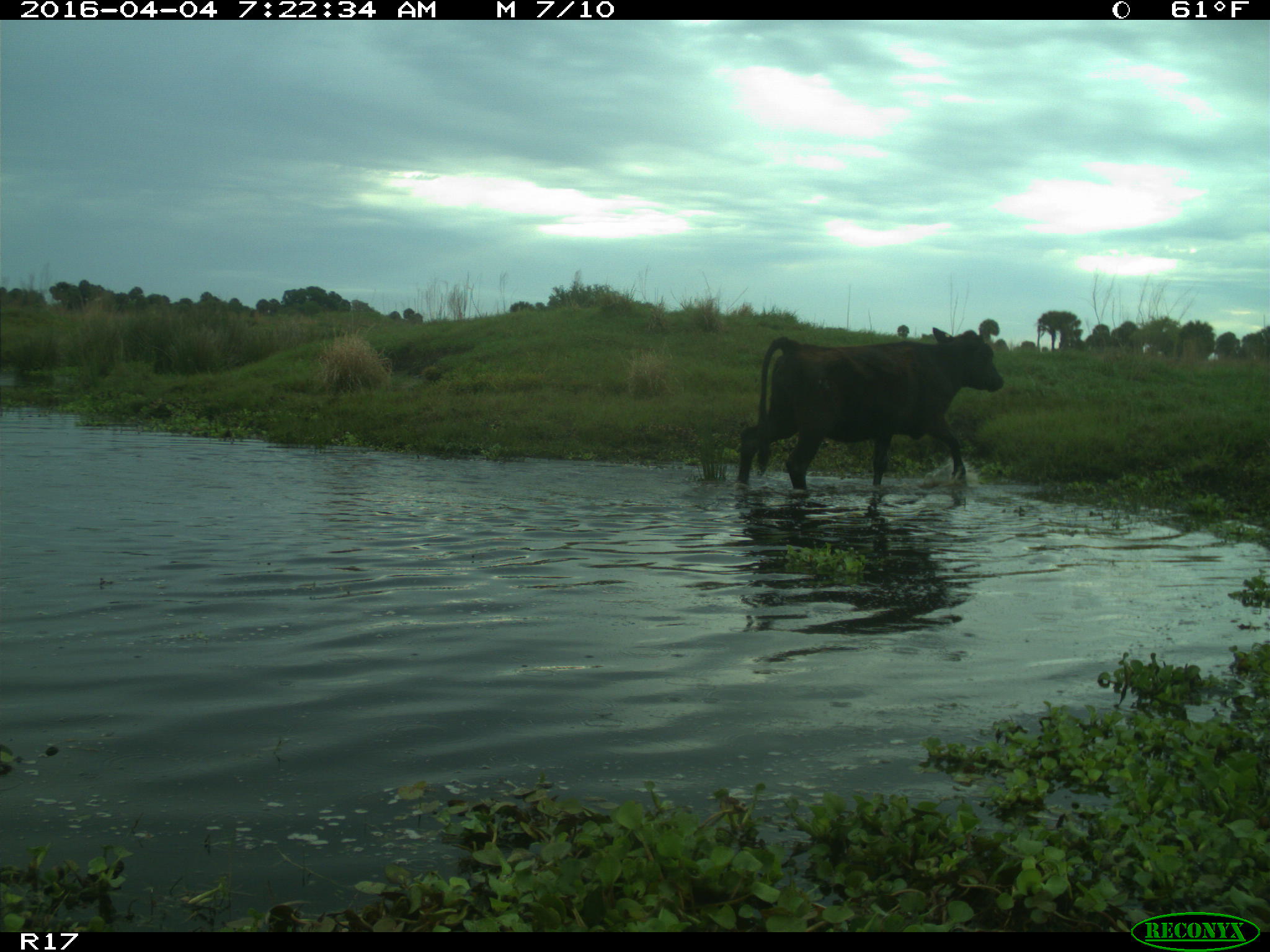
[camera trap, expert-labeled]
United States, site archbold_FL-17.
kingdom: Animalia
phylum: Chordata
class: Mammalia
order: Artiodactyla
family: Bovidae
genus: Bos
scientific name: Bos taurus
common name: domestic cow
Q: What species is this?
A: Bos taurus (domestic cow).